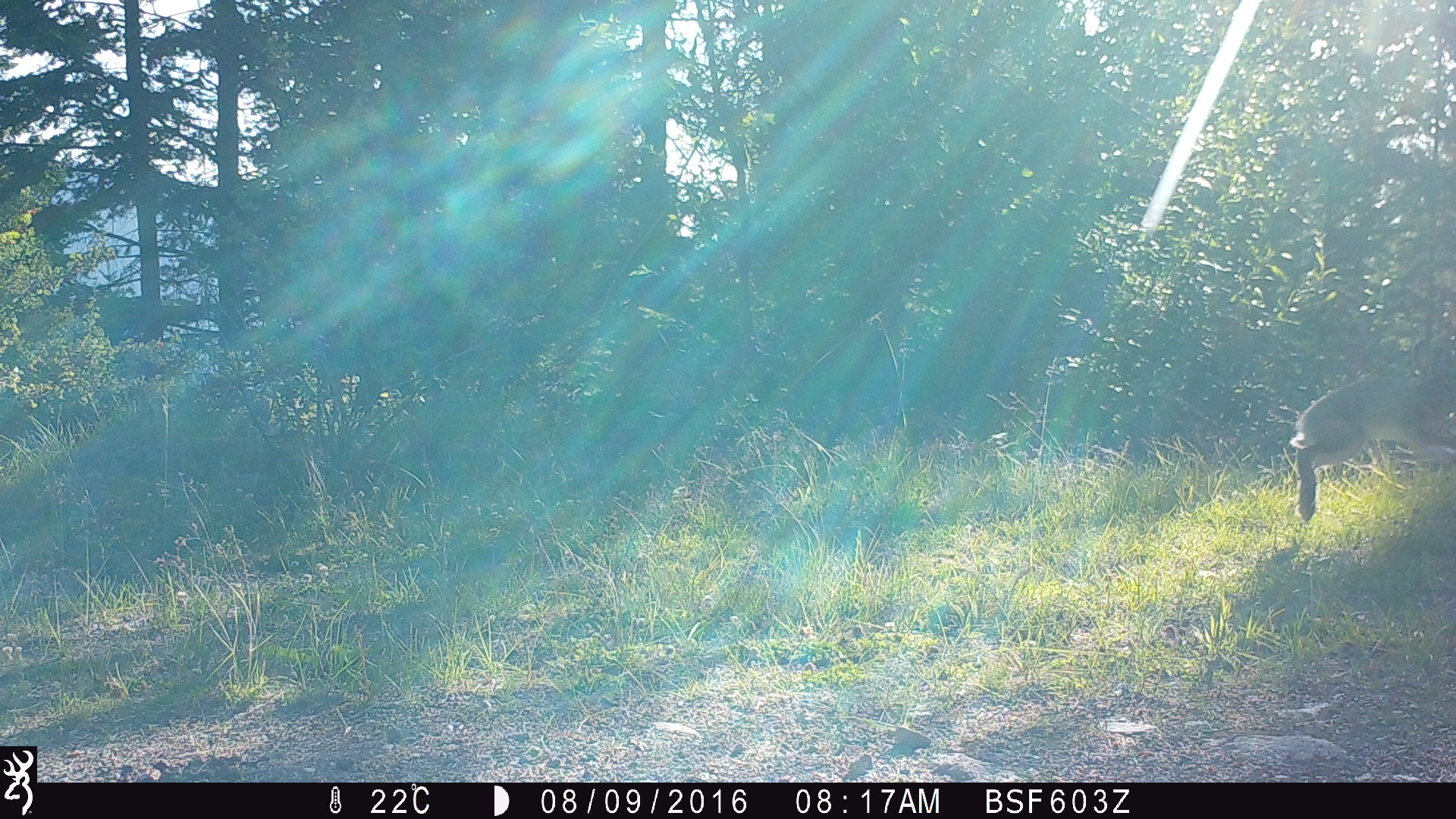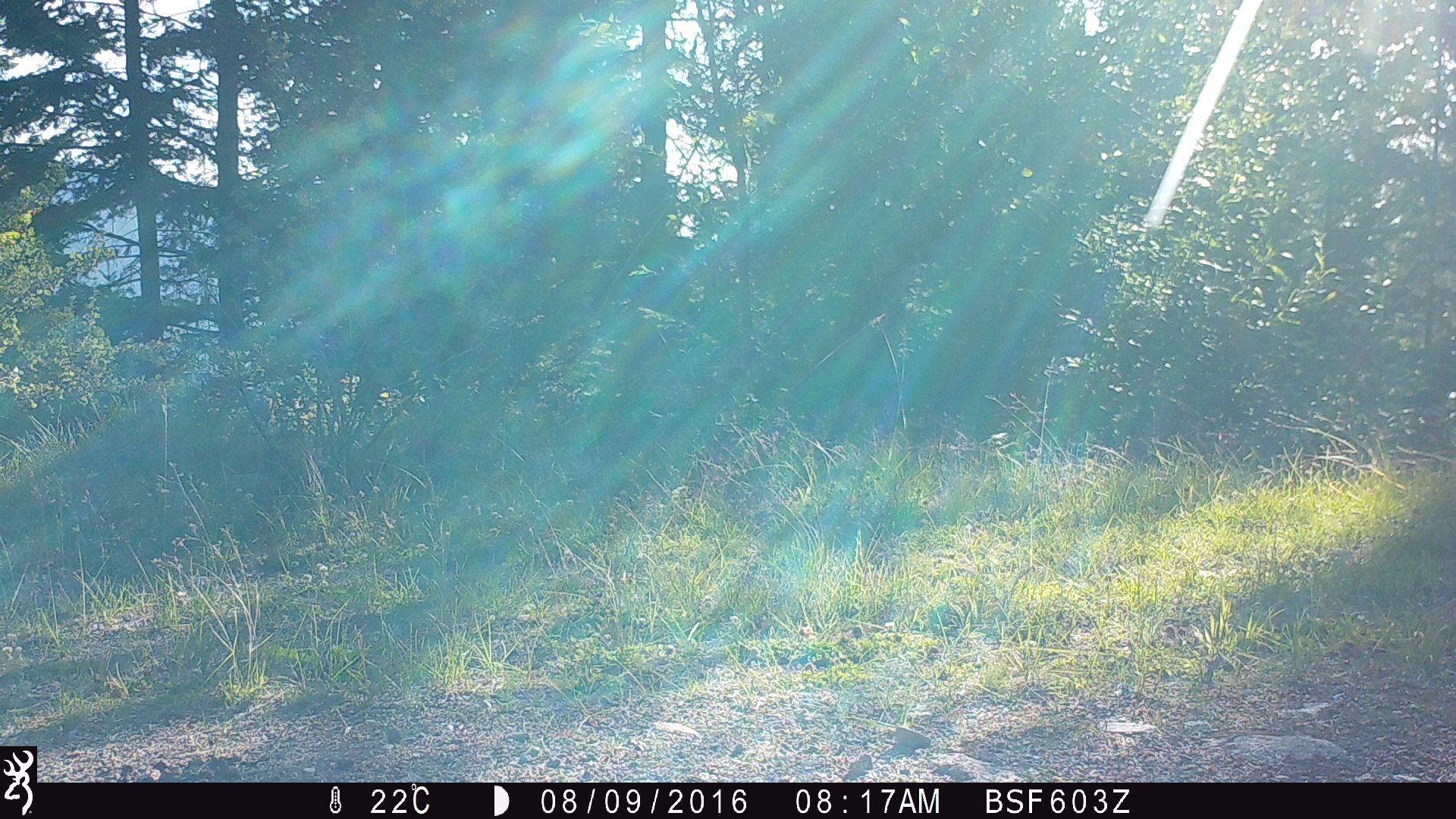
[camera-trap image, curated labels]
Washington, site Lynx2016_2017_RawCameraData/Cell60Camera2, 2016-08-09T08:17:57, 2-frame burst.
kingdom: Animalia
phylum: Chordata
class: Mammalia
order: Lagomorpha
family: Leporidae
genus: Lepus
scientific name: Lepus americanus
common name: snowshoe hare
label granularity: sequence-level